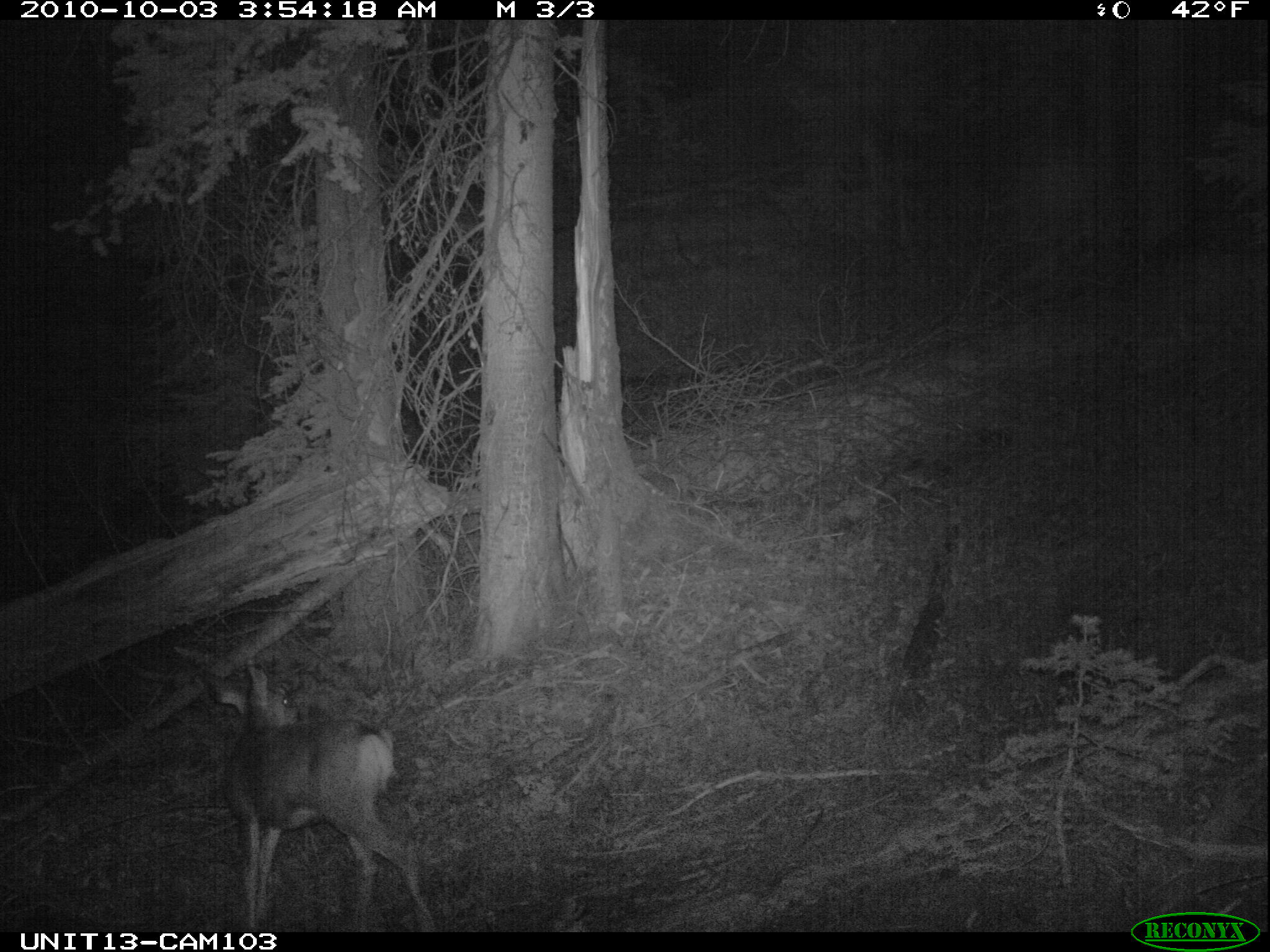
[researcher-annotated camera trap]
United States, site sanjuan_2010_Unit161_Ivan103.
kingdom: Animalia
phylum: Chordata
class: Mammalia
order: Artiodactyla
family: Cervidae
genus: Odocoileus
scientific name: Odocoileus hemionus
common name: mule deer